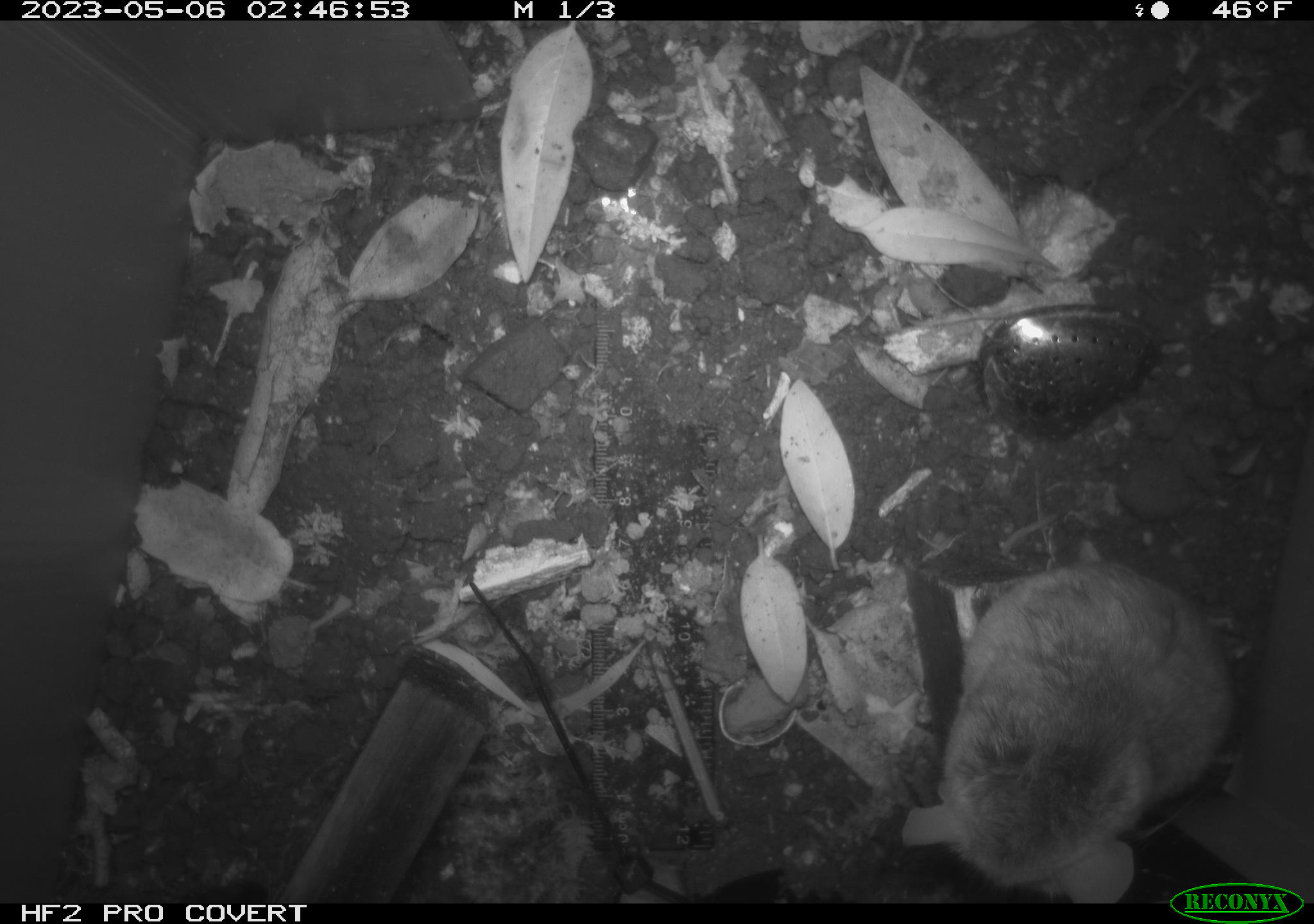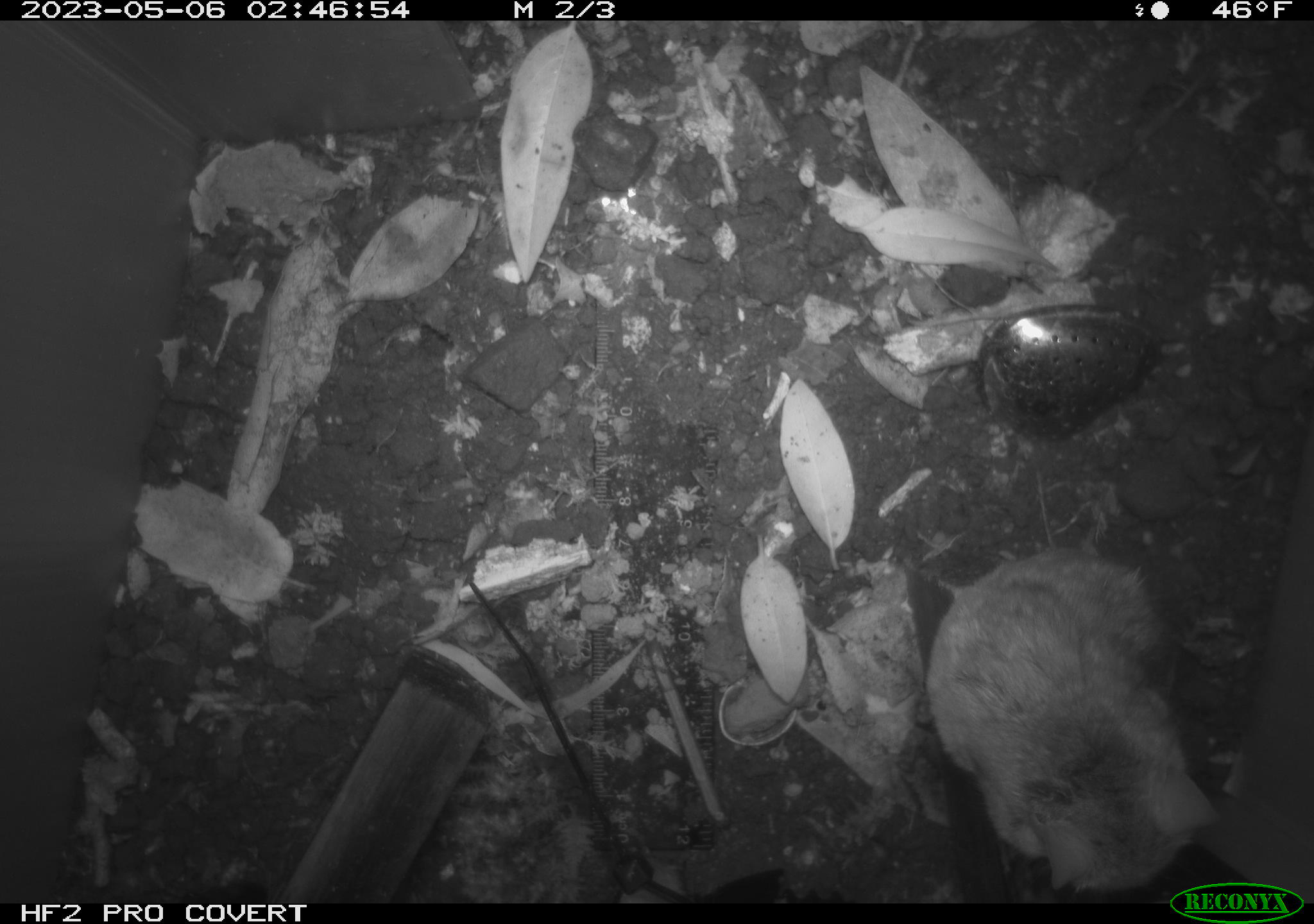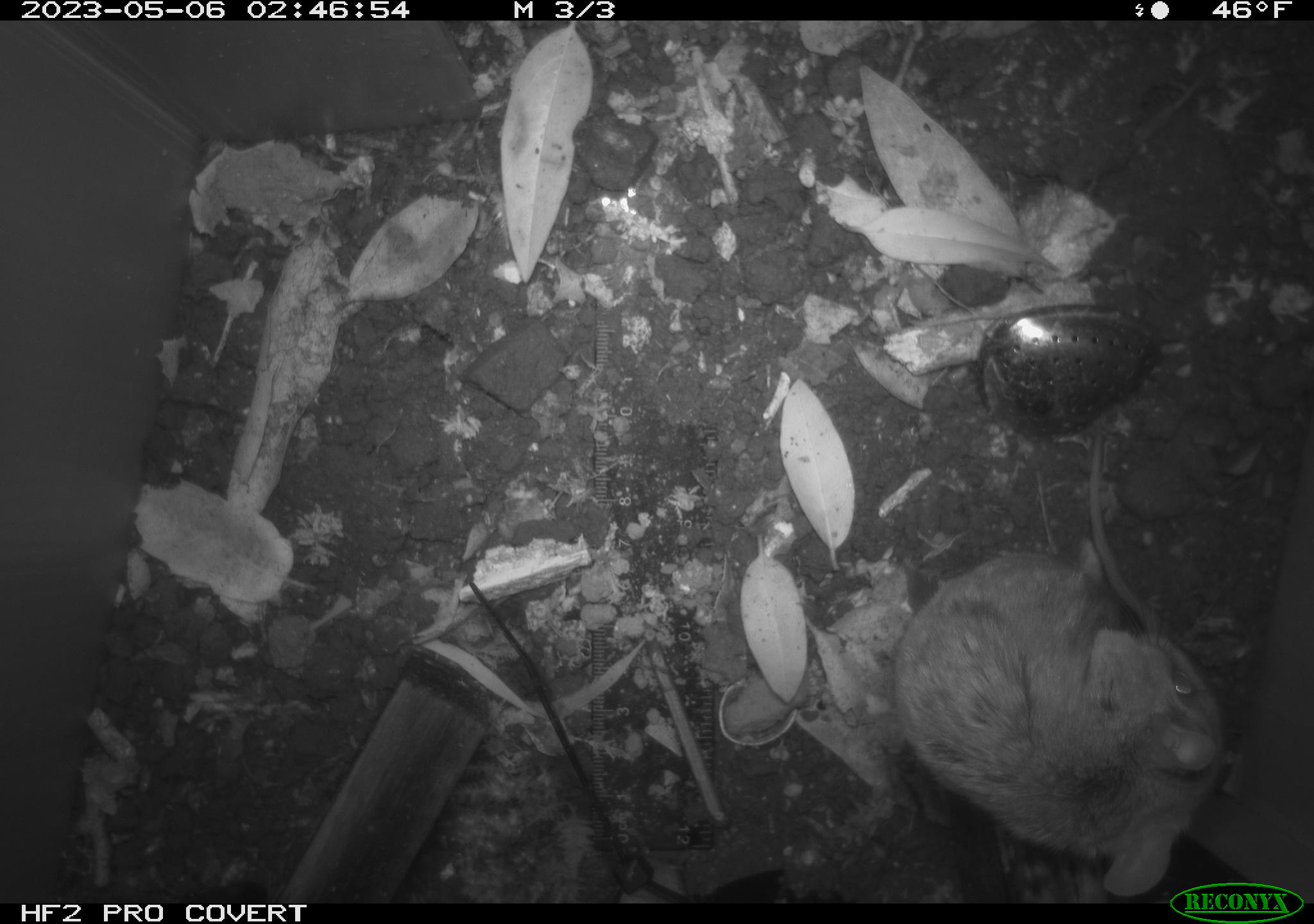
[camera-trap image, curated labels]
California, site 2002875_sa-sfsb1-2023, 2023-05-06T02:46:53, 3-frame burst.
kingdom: Animalia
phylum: Chordata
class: Mammalia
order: Rodentia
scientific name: Rodentia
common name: mouse species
Mouse species (Rodentia).